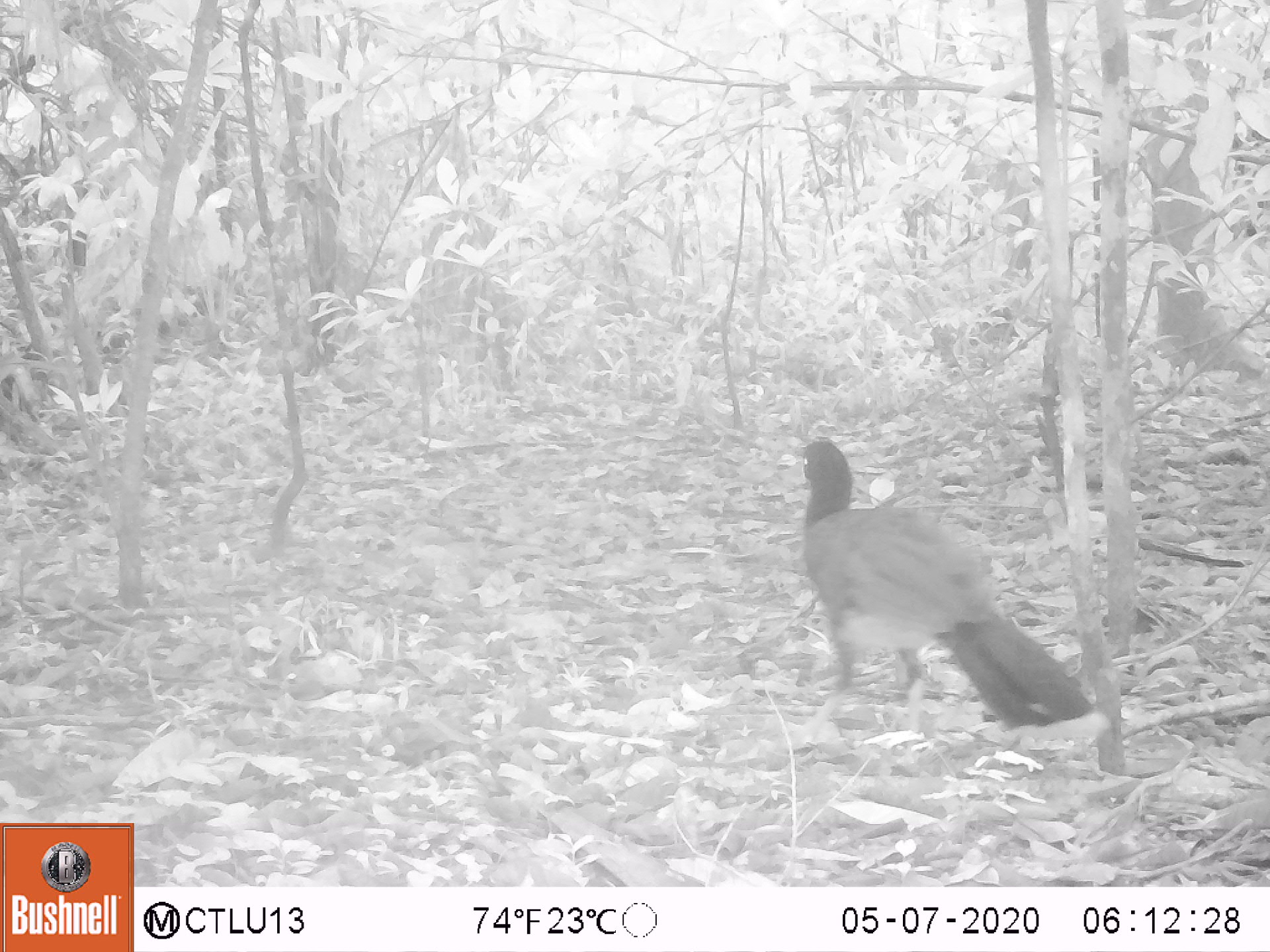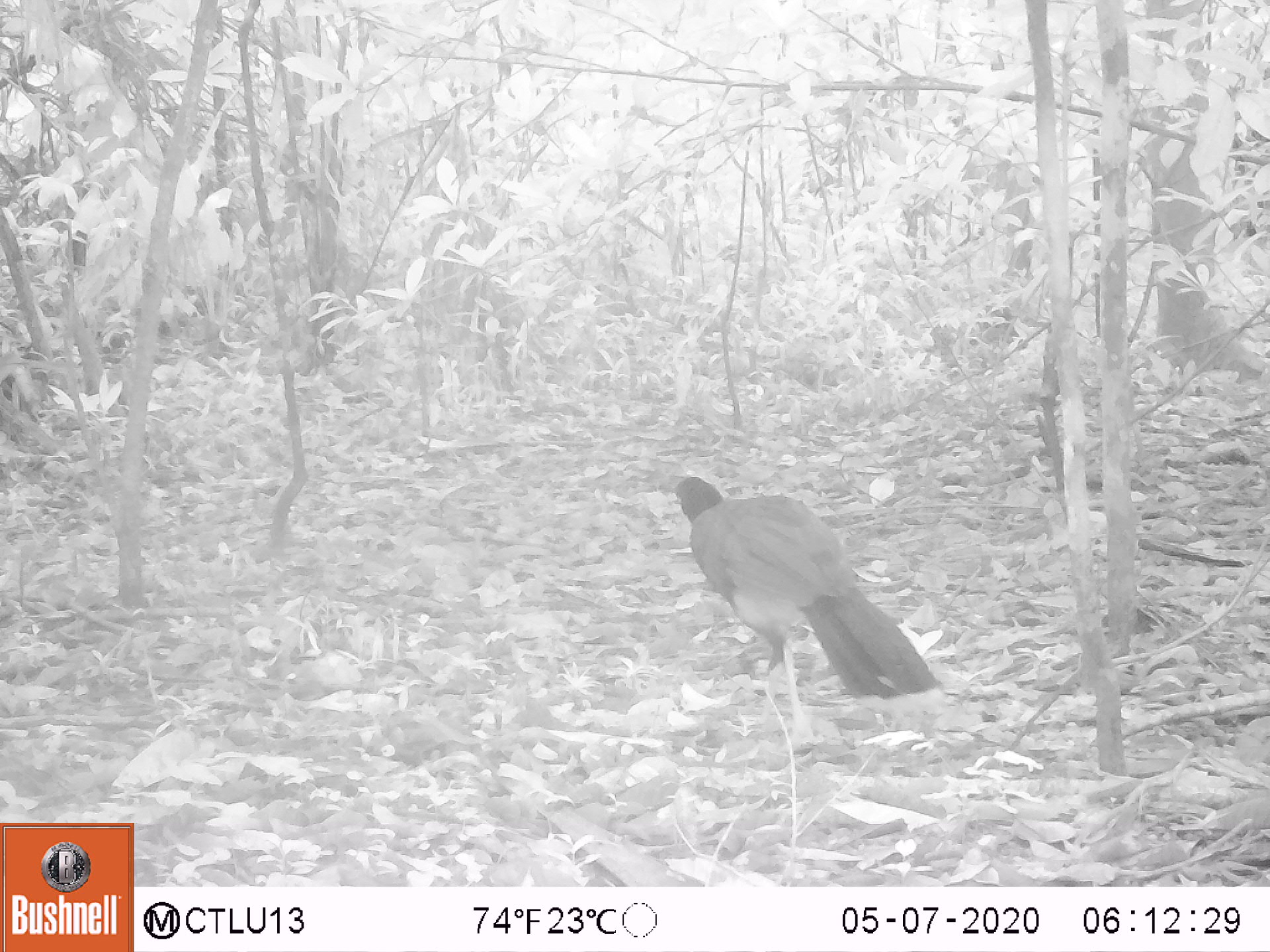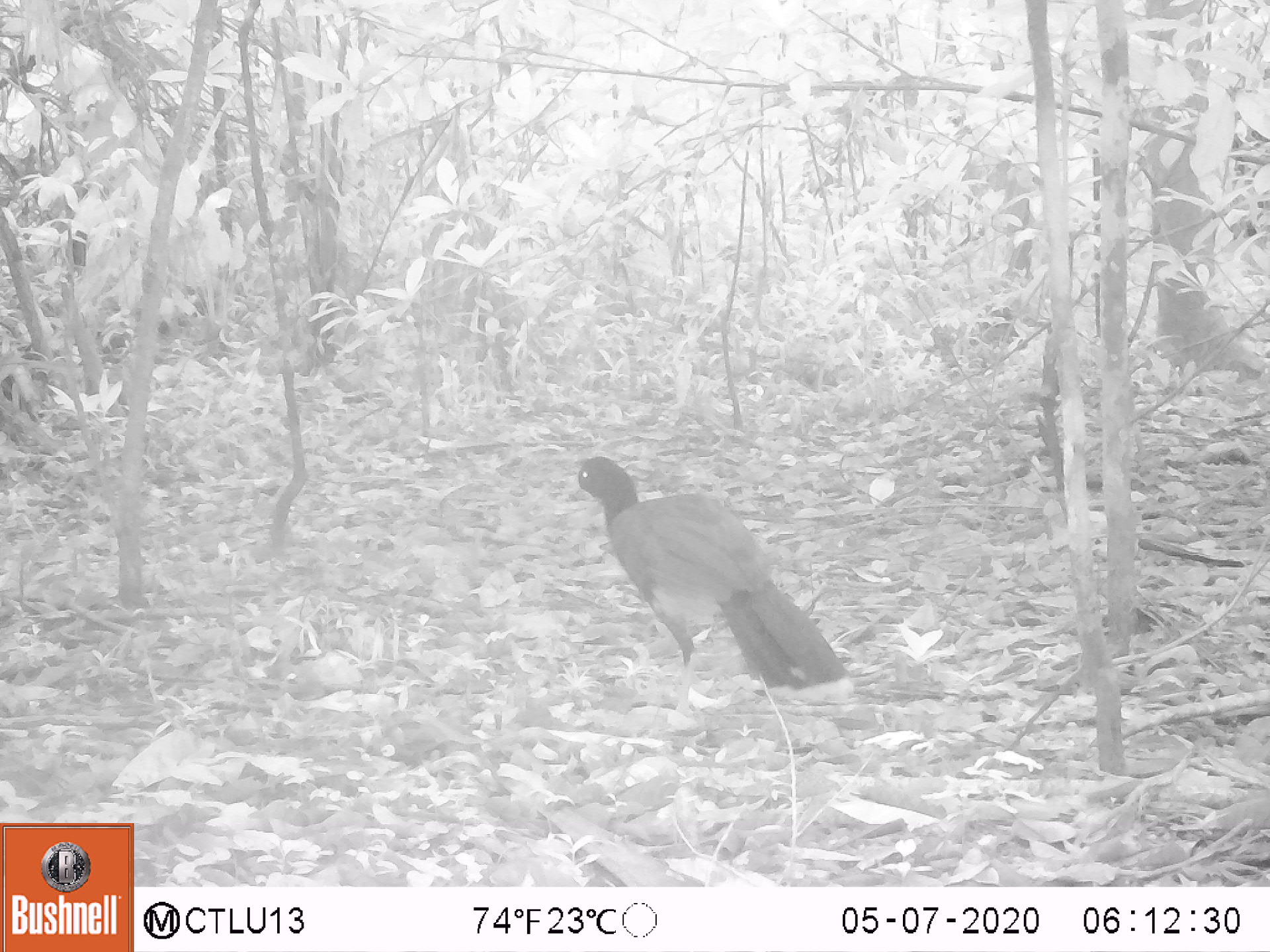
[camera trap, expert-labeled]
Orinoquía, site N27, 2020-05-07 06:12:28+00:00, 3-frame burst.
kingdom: Animalia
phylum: Chordata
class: Aves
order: Galliformes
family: Cracidae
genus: Mitu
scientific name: Mitu salvini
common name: salvin's currasow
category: salvins curassow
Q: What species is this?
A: Salvins curassow (salvin's currasow) (Mitu salvini).